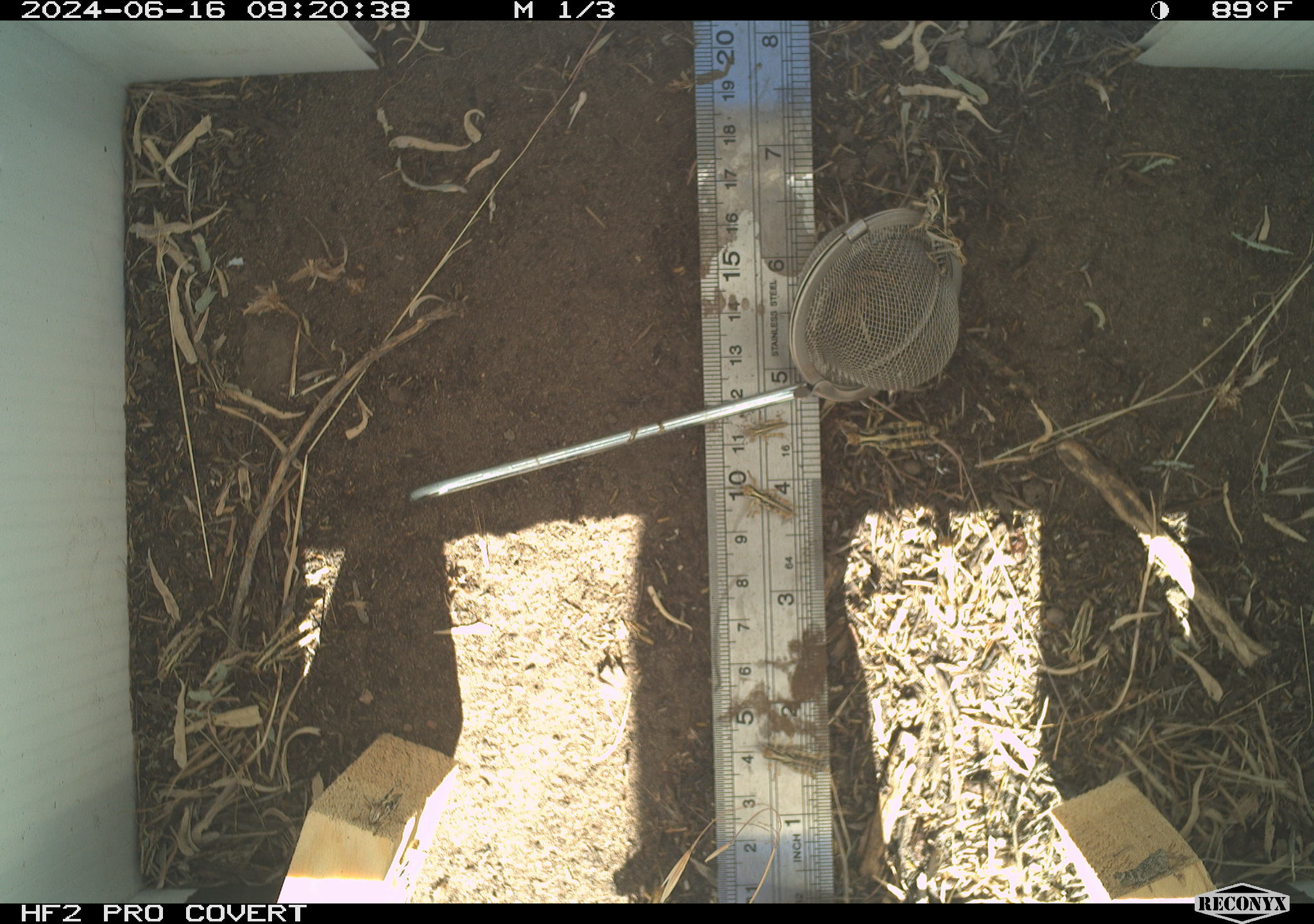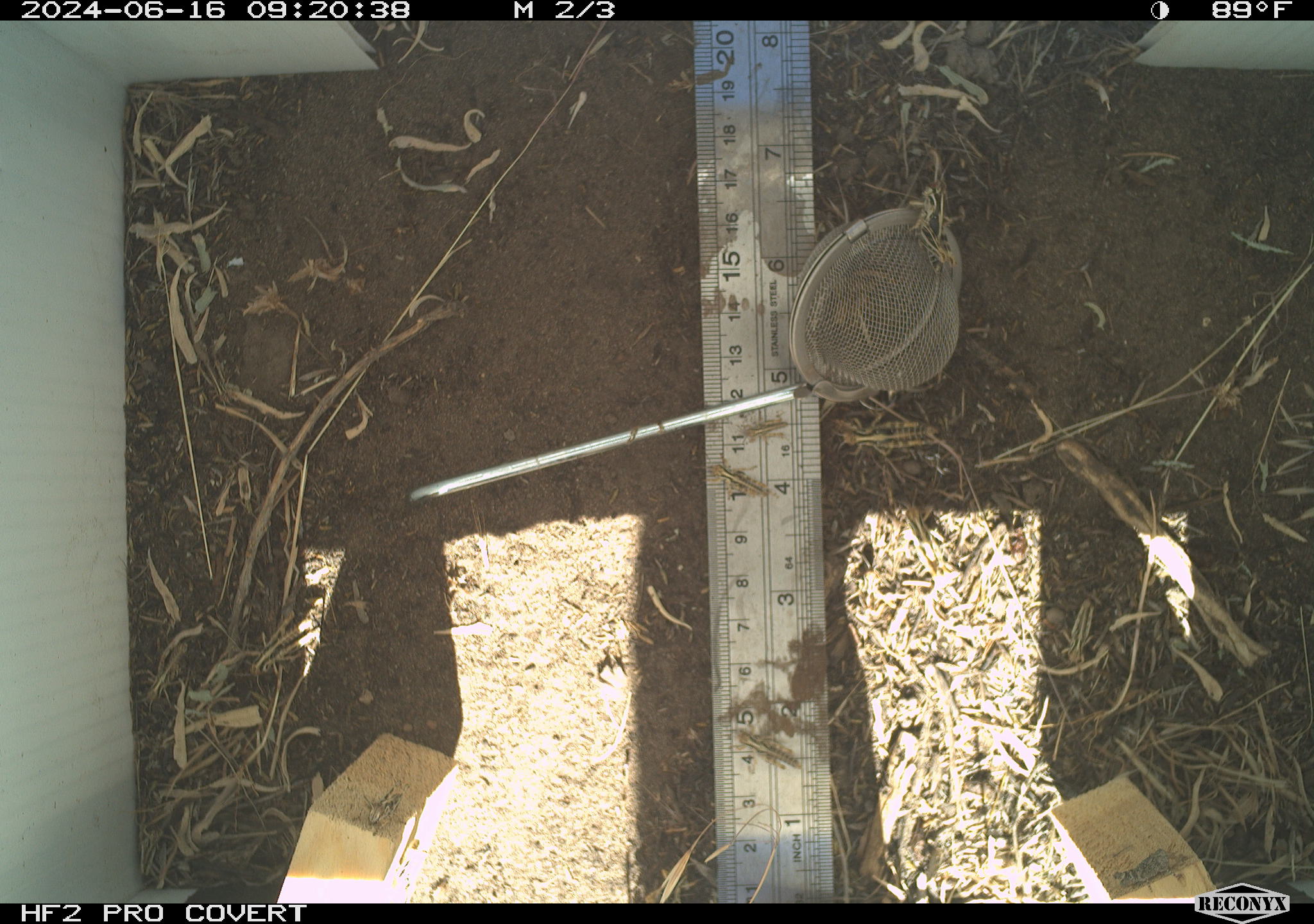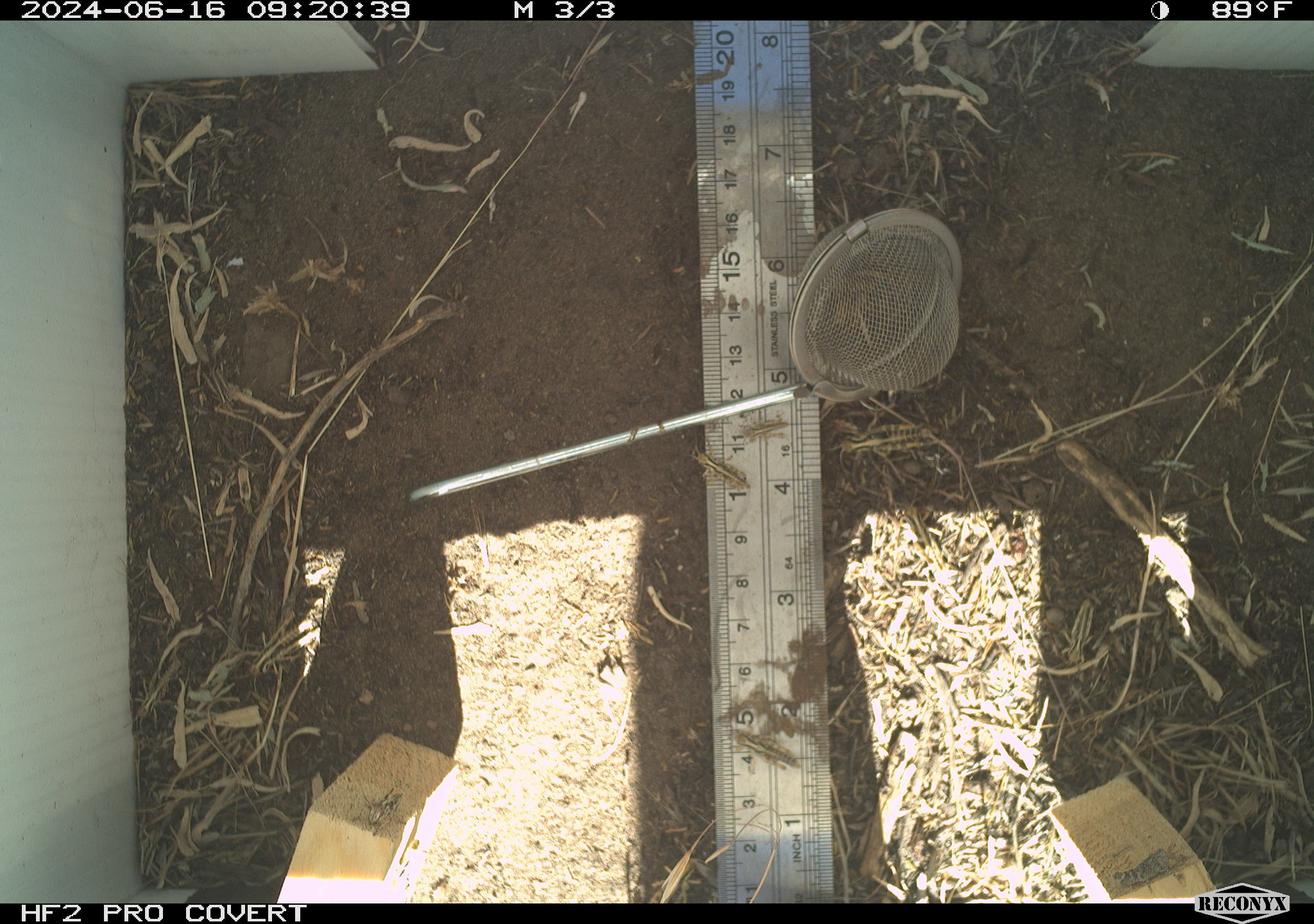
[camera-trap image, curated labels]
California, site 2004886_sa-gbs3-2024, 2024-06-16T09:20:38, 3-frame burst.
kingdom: Animalia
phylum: Arthropoda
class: Insecta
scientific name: Insecta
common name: insect